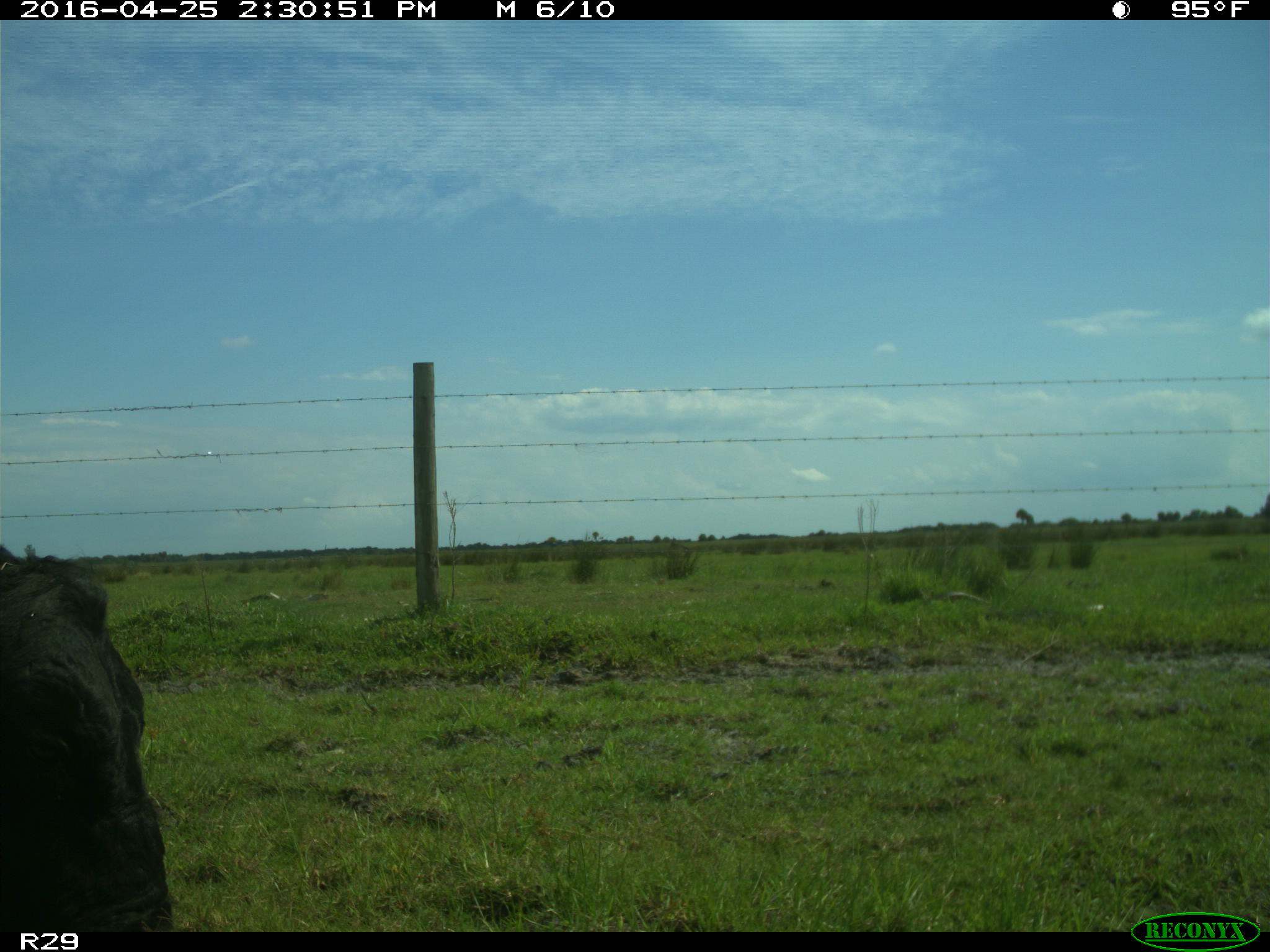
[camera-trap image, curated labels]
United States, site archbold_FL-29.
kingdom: Animalia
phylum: Chordata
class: Mammalia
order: Artiodactyla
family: Bovidae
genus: Bos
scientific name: Bos taurus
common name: domestic cow